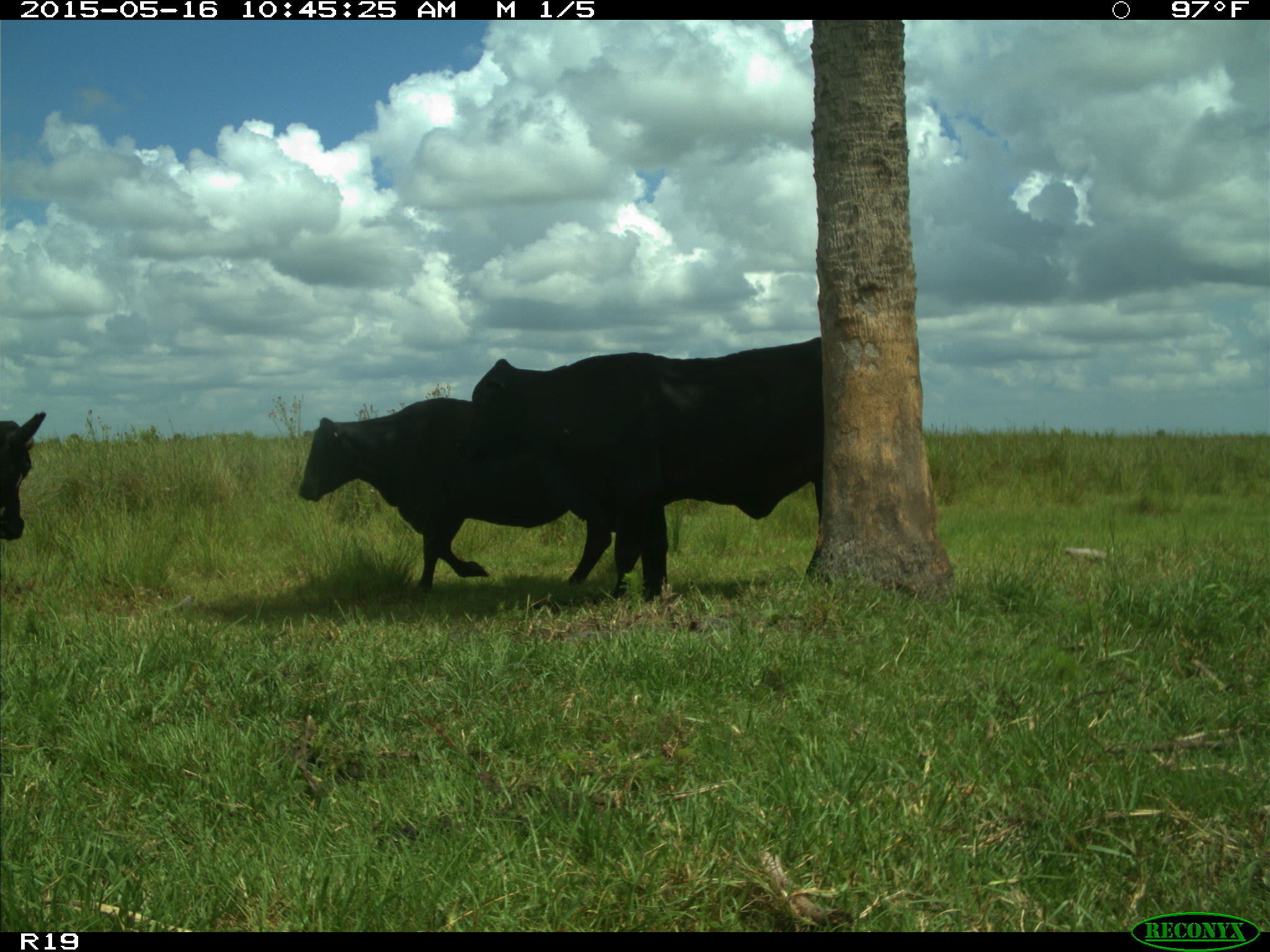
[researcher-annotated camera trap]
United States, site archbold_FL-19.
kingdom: Animalia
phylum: Chordata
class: Mammalia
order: Artiodactyla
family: Bovidae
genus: Bos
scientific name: Bos taurus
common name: domestic cow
Bos taurus (domestic cow).